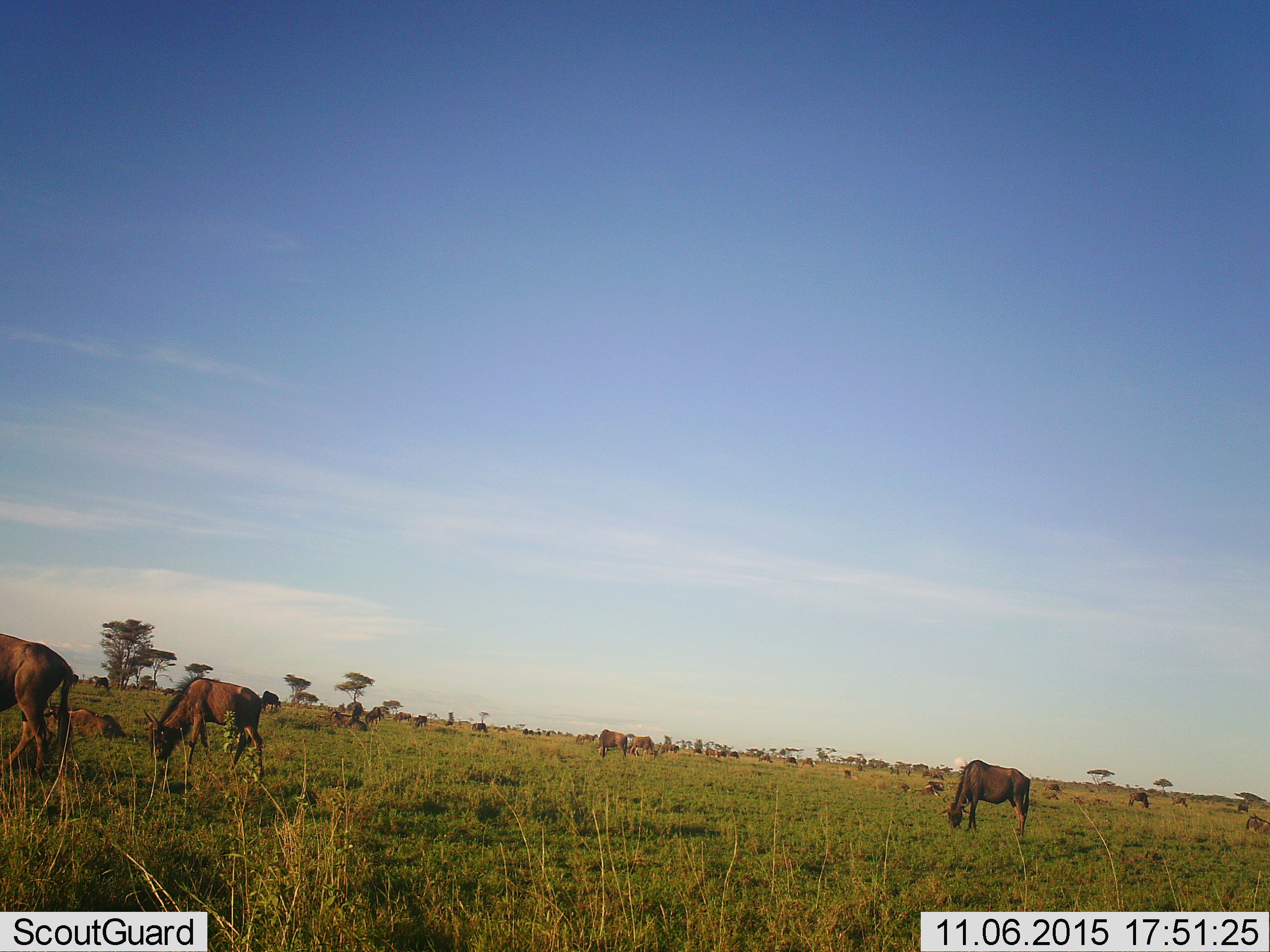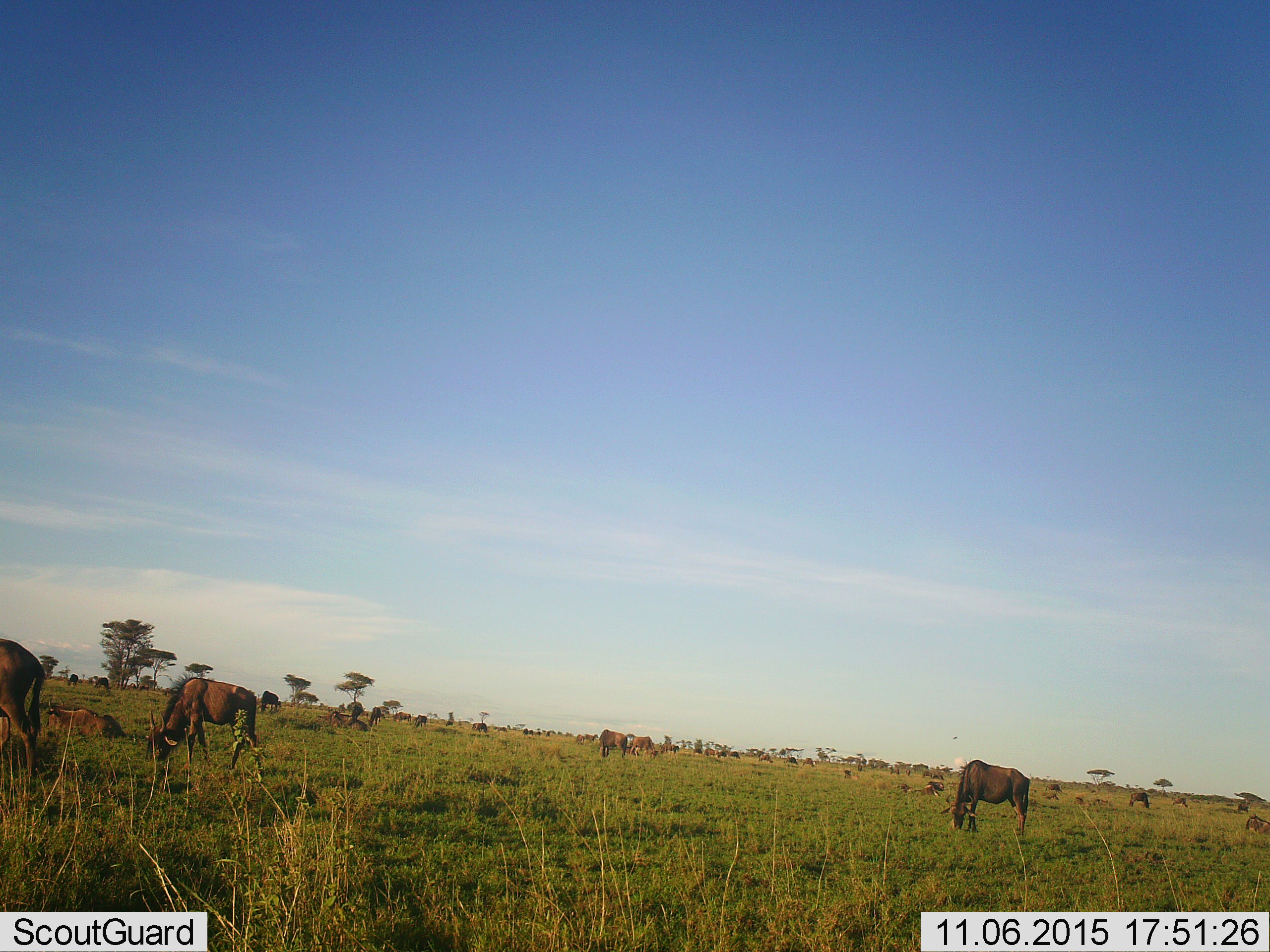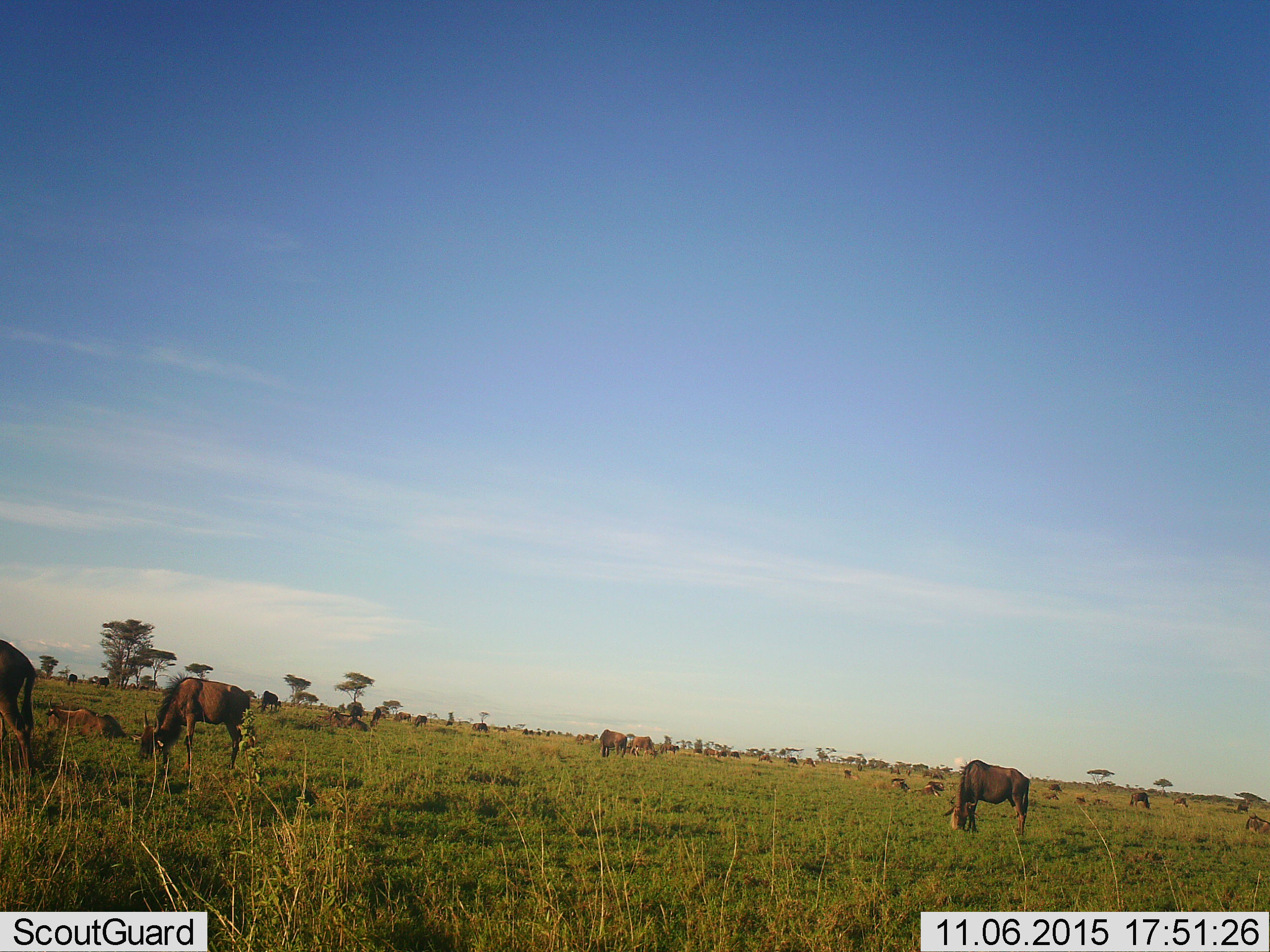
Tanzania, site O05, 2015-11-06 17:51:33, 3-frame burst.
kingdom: Animalia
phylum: Chordata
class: Mammalia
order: Artiodactyla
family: Bovidae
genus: Connochaetes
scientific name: Connochaetes taurinus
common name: blue wildebeest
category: wildebeest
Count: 11-50.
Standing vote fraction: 57%.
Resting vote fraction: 43%.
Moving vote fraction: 29%.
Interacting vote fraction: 0%.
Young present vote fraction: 14%.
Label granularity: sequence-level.